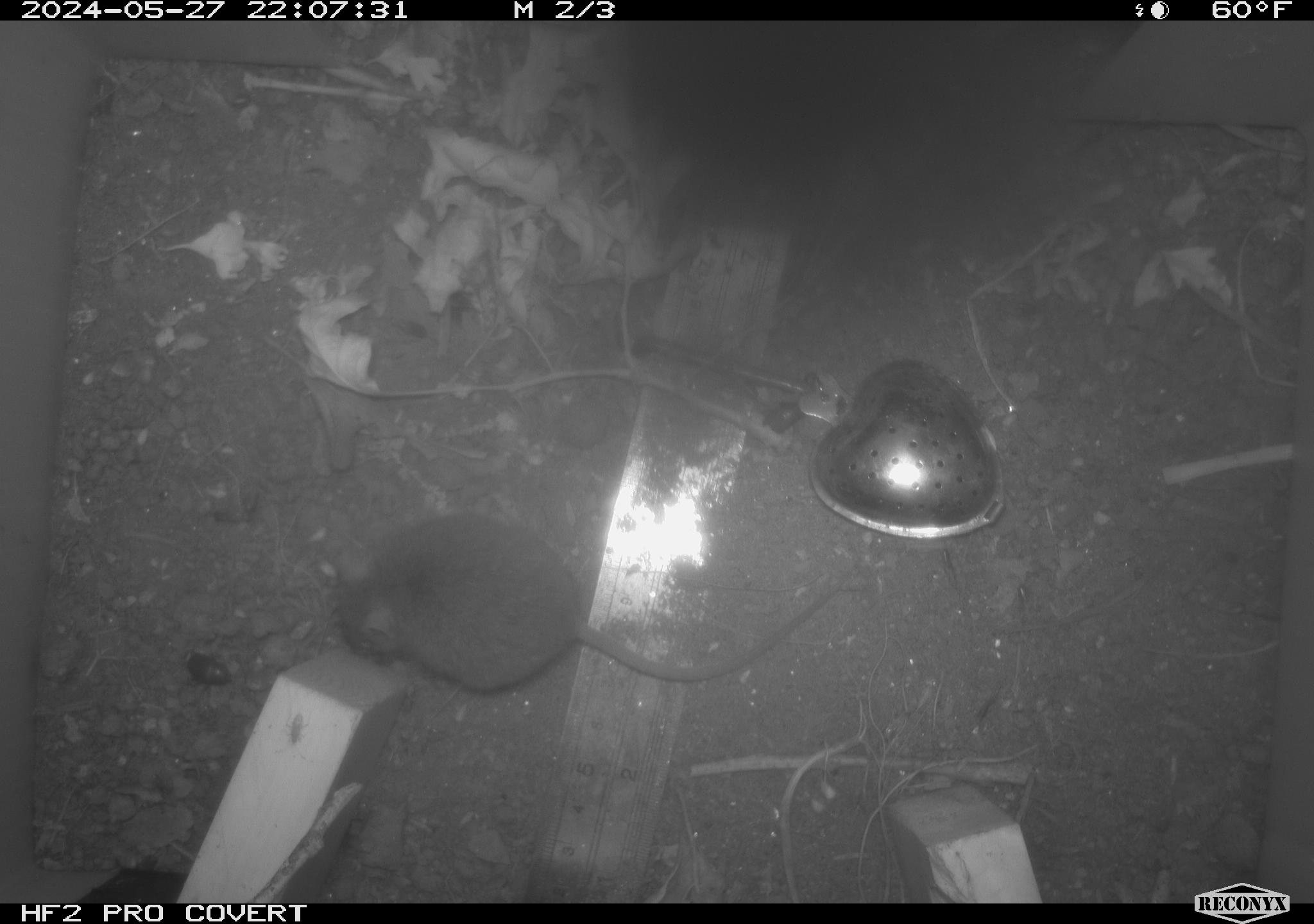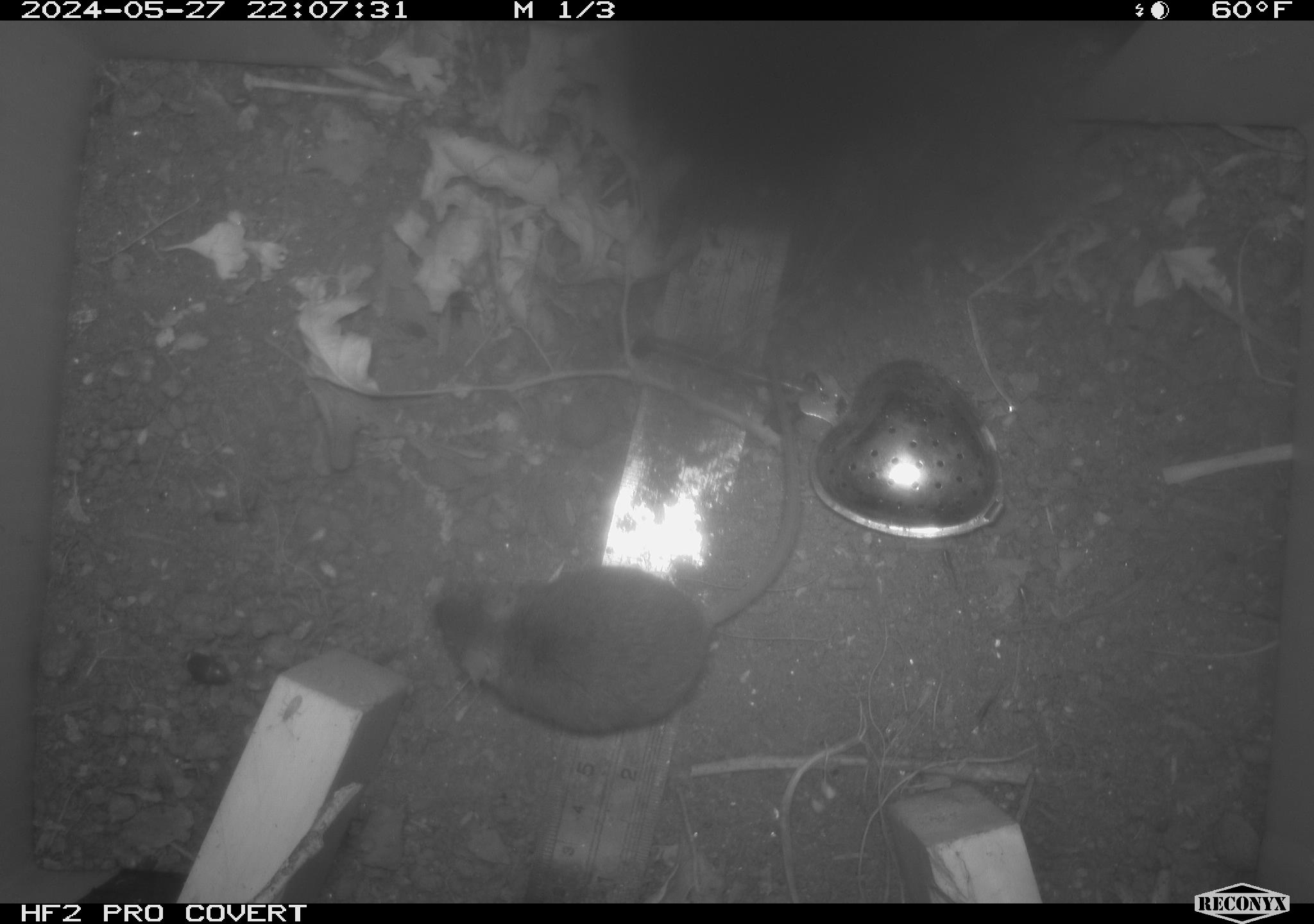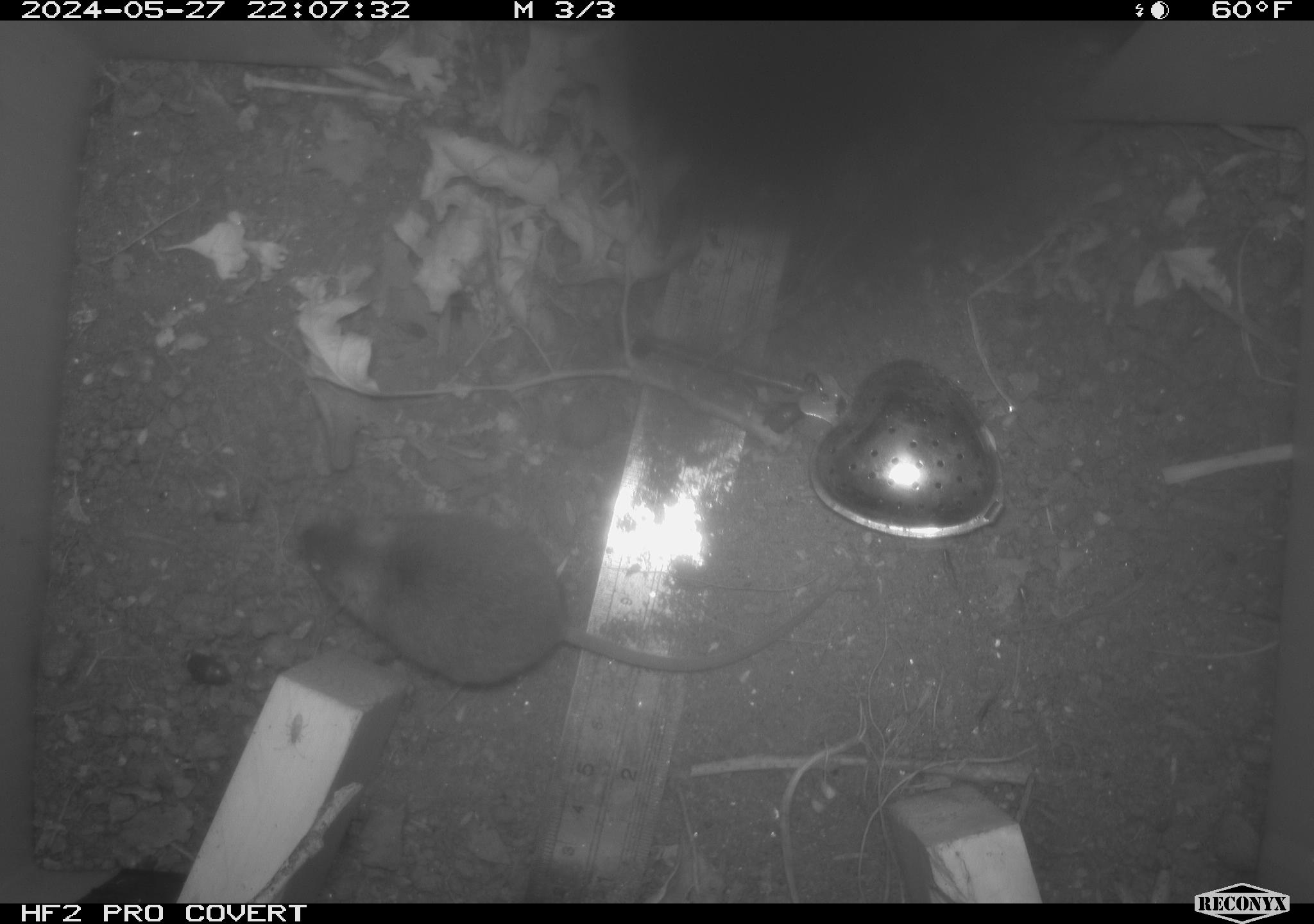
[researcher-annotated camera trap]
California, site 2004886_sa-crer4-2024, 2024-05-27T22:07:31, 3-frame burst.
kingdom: Animalia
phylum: Chordata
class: Mammalia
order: Rodentia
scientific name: Rodentia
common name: mouse species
Mouse species (Rodentia).